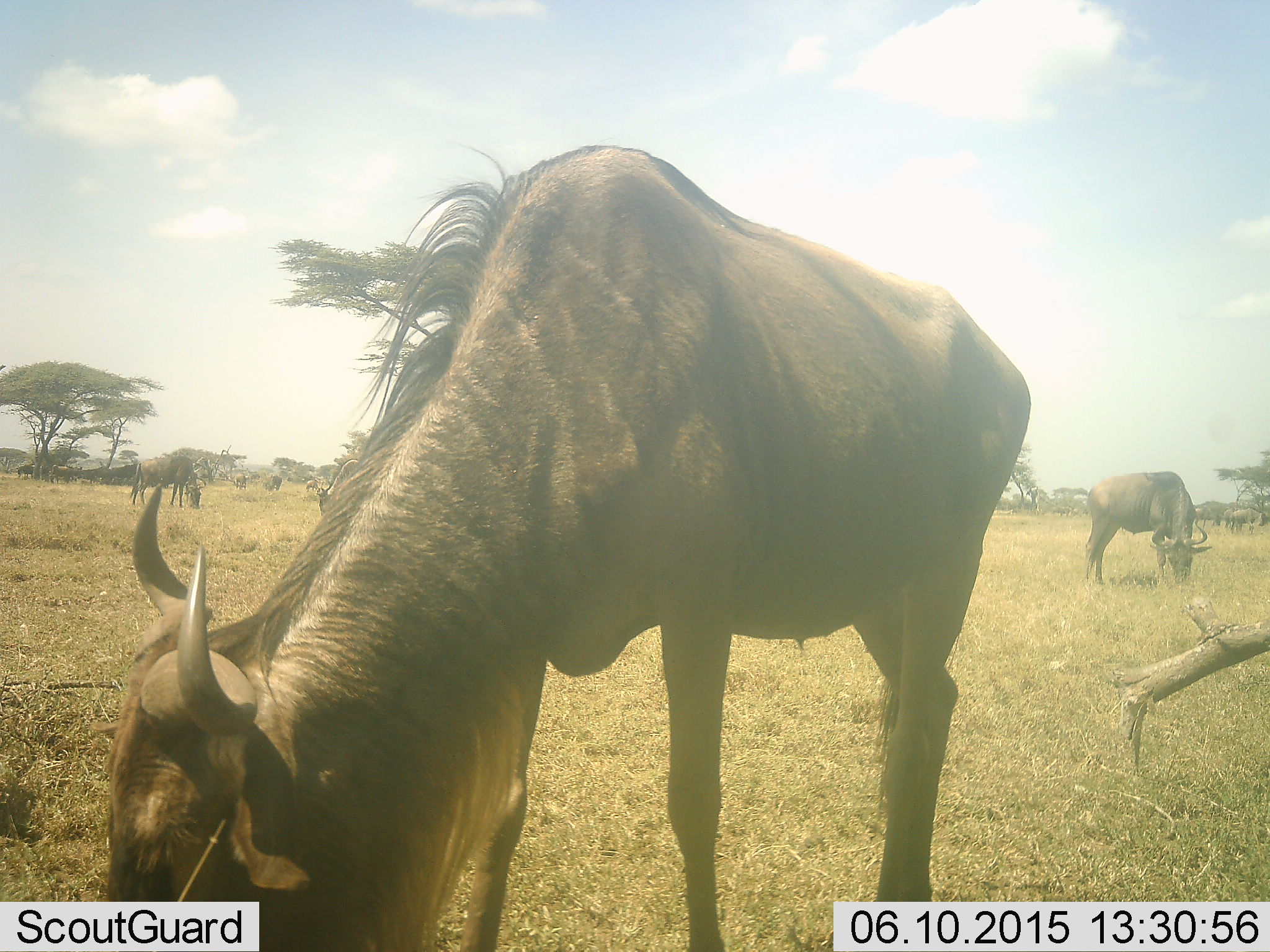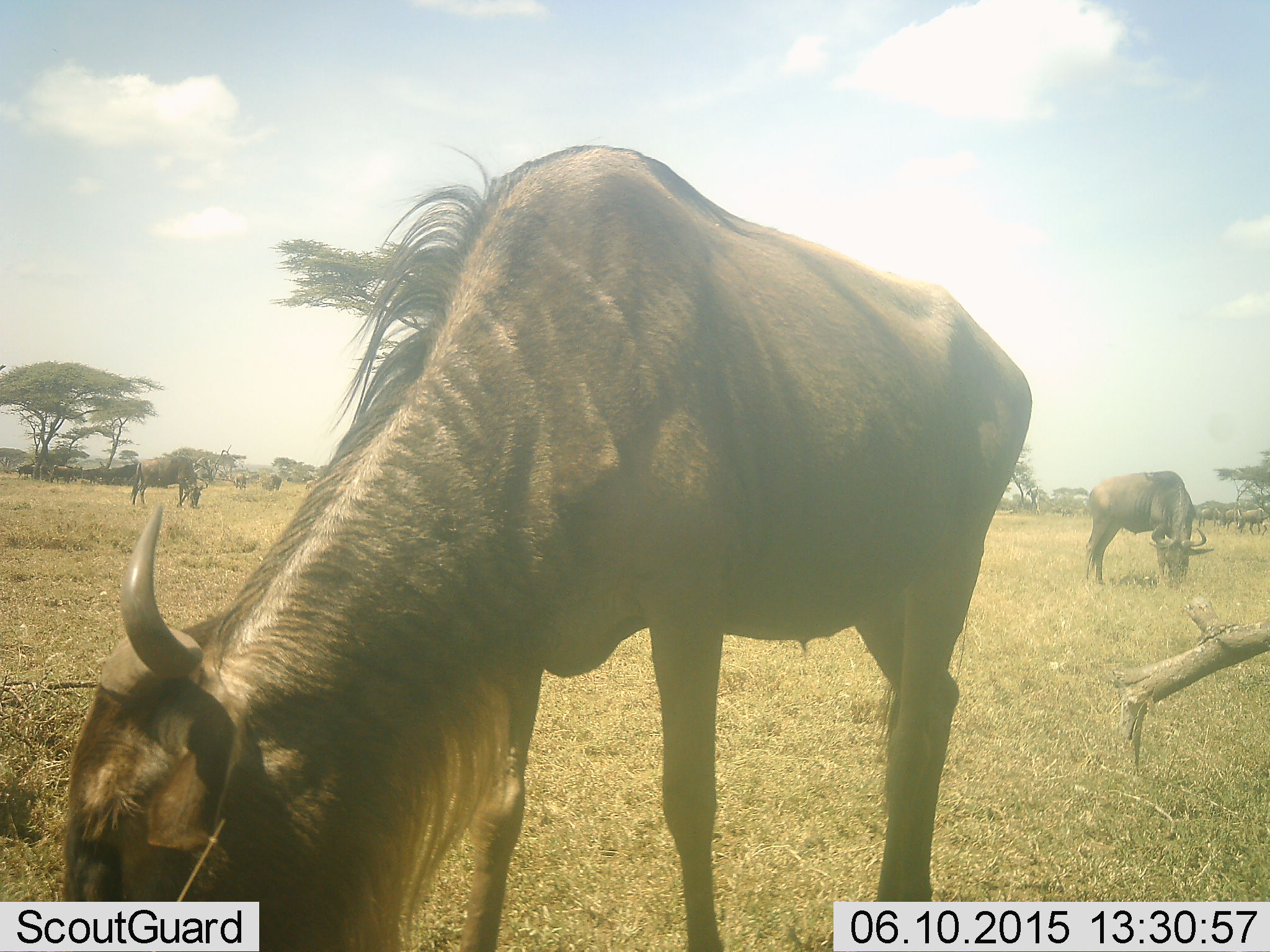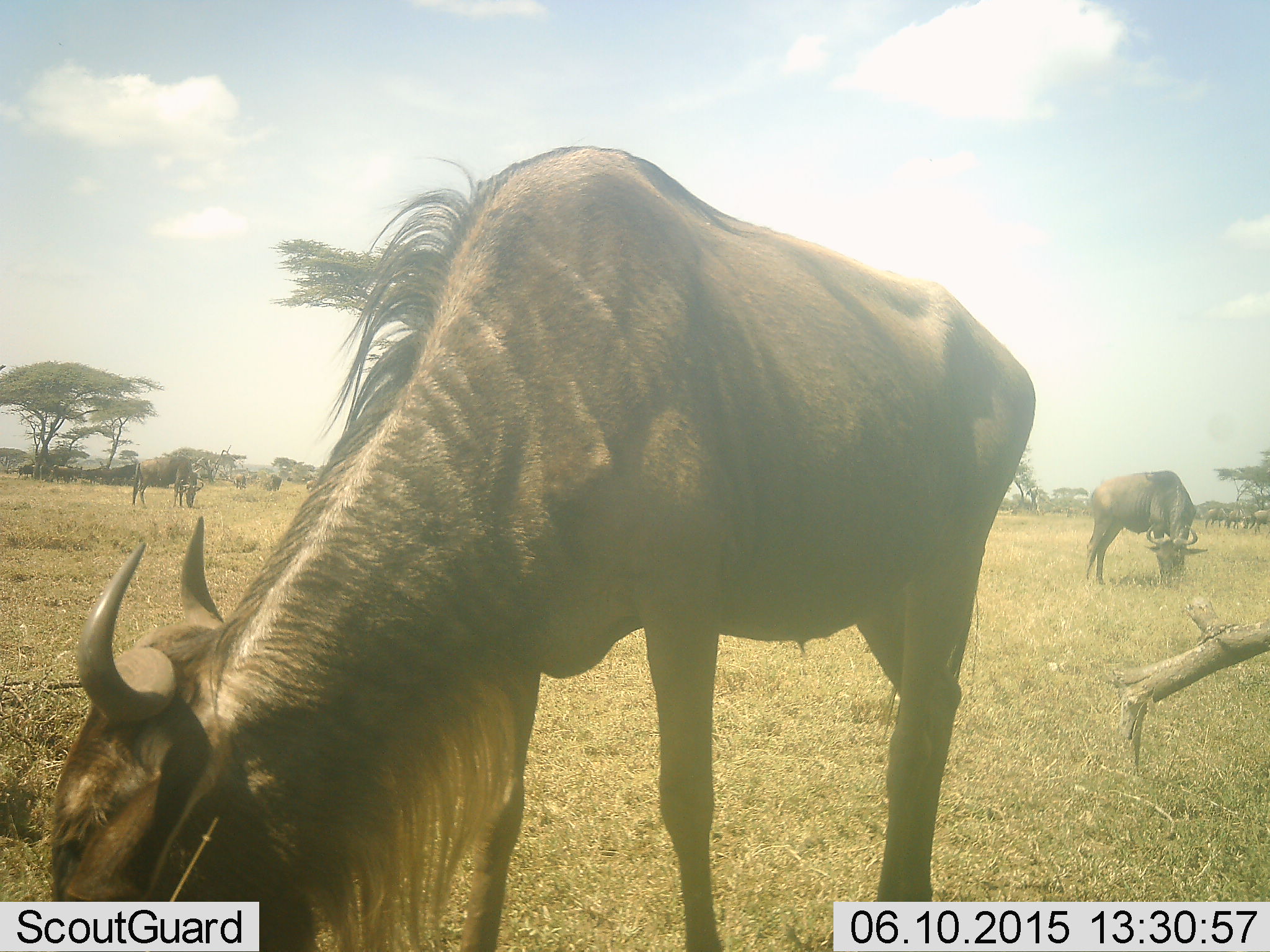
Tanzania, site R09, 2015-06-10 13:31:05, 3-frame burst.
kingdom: Animalia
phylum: Chordata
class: Mammalia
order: Artiodactyla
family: Bovidae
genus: Connochaetes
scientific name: Connochaetes taurinus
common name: blue wildebeest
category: wildebeest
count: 3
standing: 18%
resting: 9%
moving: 9%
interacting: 9%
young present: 0%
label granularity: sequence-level